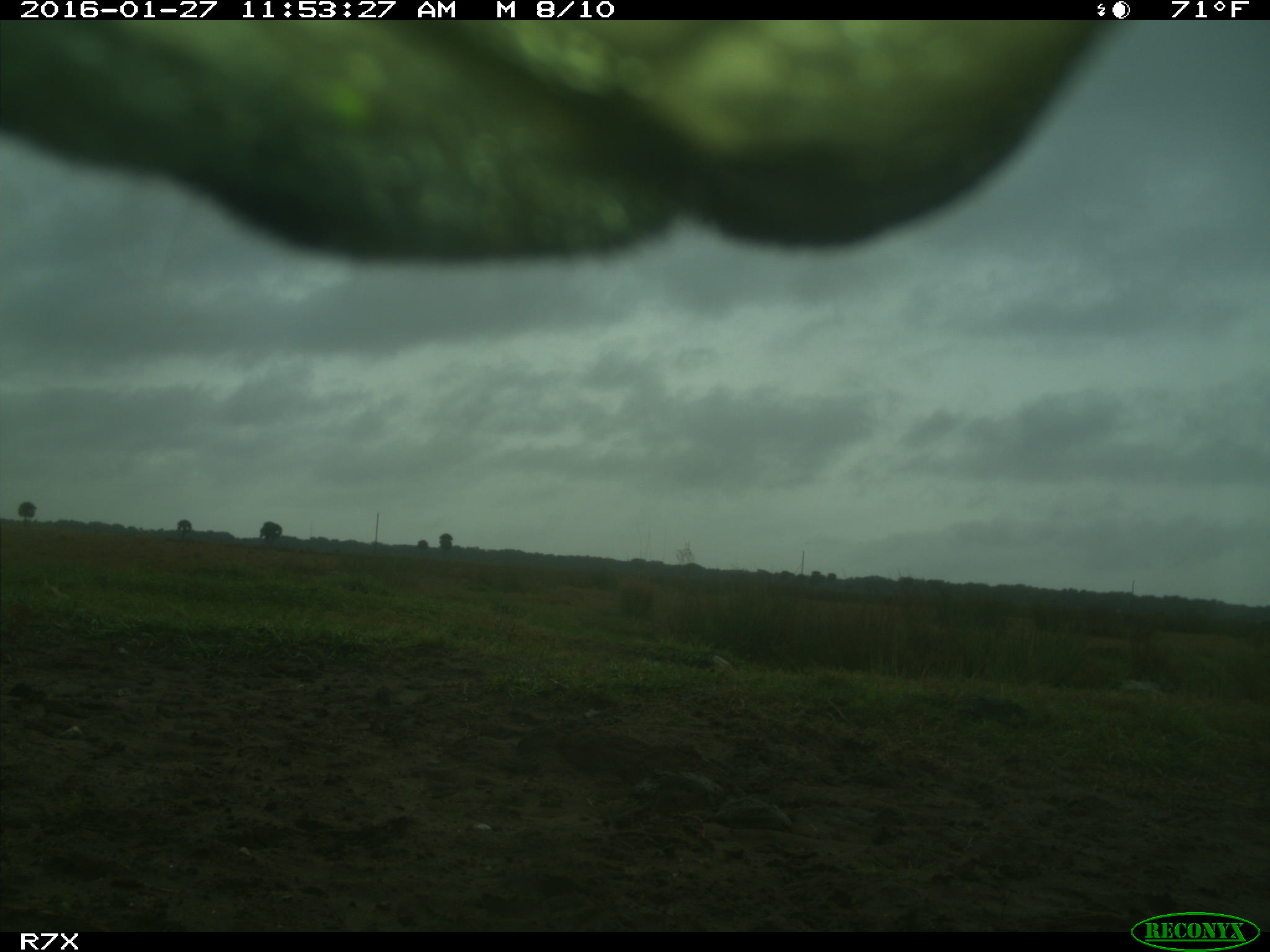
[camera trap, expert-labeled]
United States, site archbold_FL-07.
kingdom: Animalia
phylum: Chordata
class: Mammalia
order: Artiodactyla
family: Bovidae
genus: Bos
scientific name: Bos taurus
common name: domestic cow